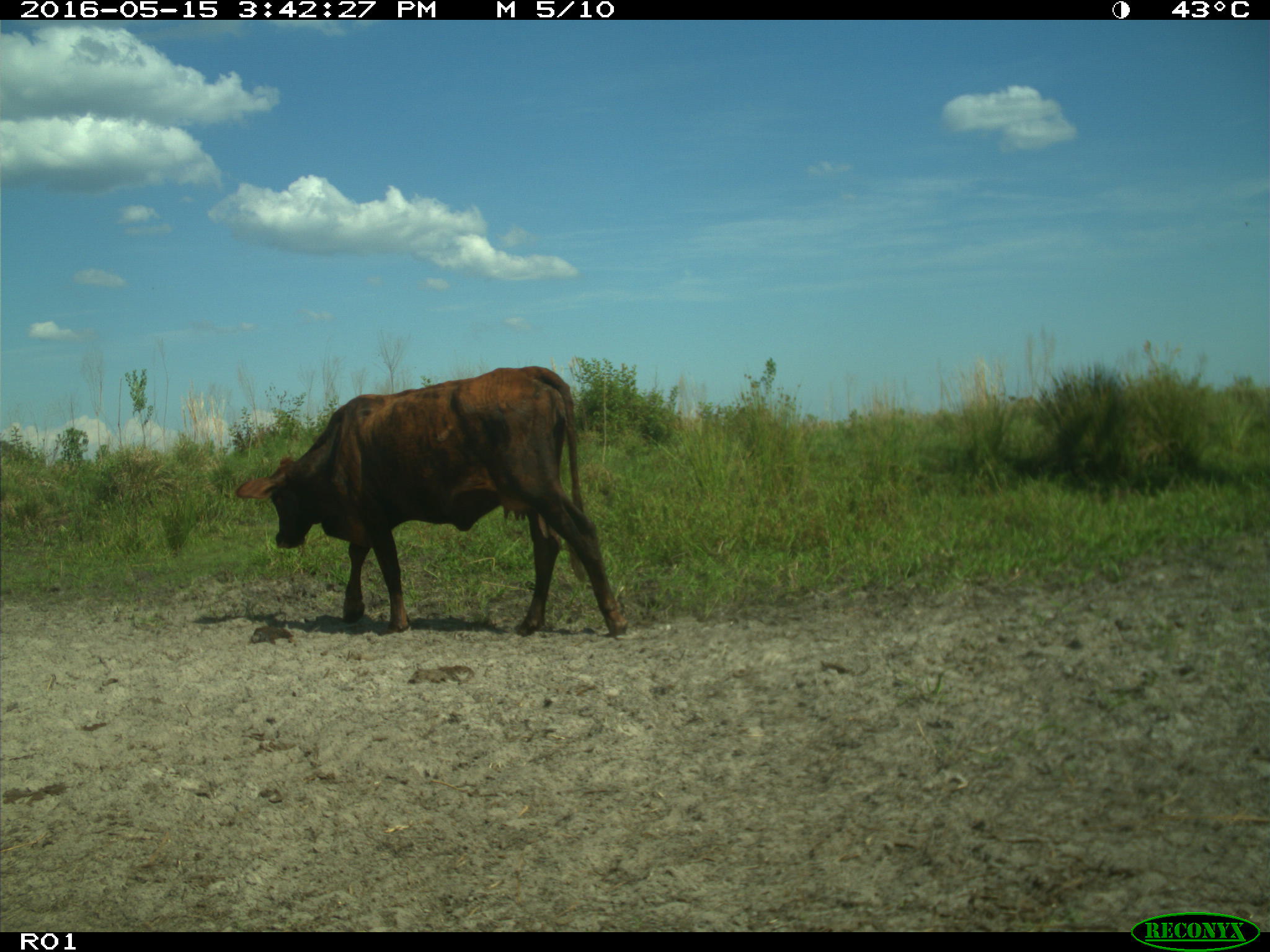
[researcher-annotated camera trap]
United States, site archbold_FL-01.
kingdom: Animalia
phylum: Chordata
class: Mammalia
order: Artiodactyla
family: Bovidae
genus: Bos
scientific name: Bos taurus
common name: domestic cow